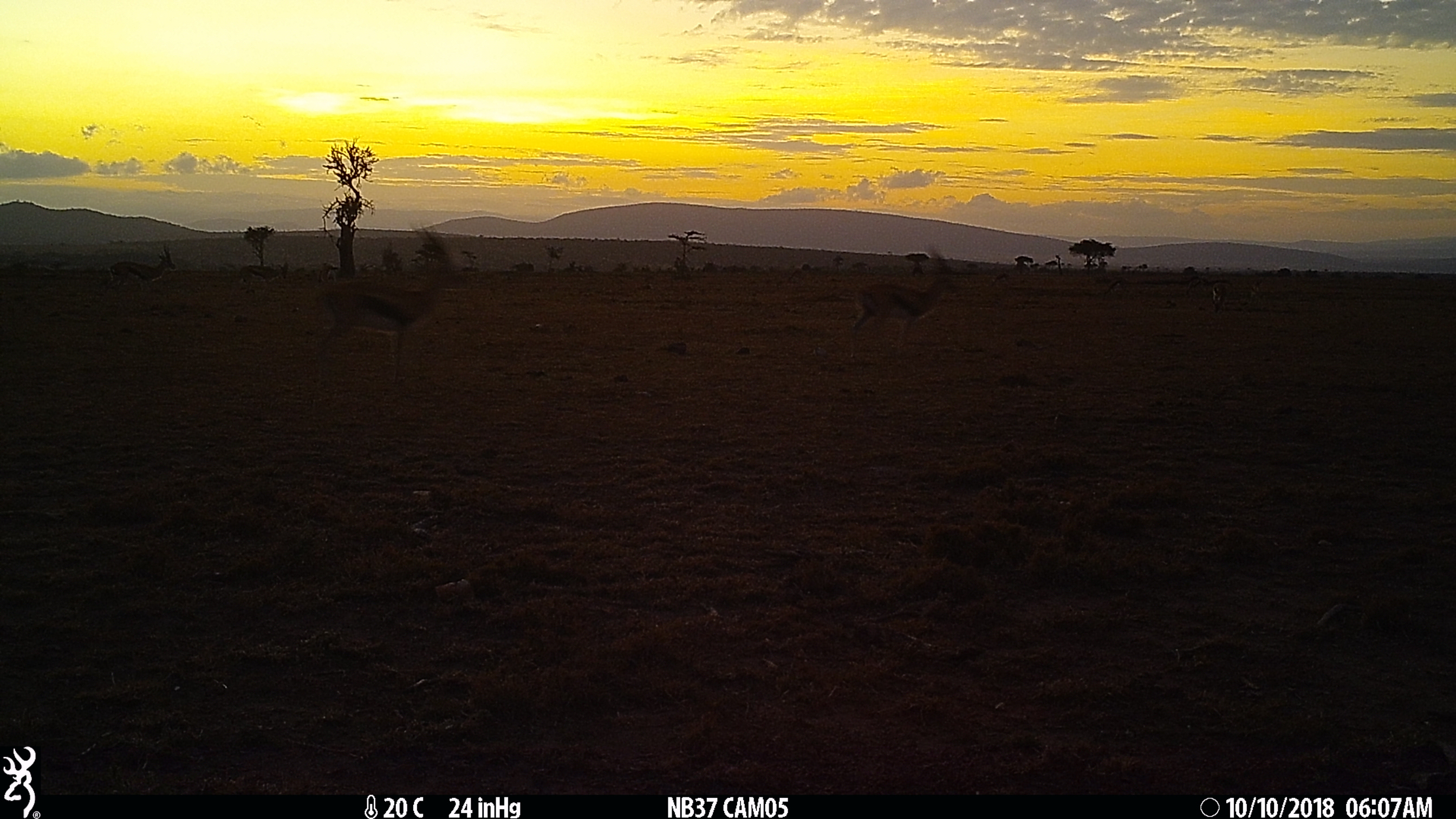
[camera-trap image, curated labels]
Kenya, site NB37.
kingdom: Animalia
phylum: Chordata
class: Mammalia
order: Artiodactyla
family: Bovidae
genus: Eudorcas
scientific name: Eudorcas thomsonii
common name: thomon's gazelle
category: gazelle thomsons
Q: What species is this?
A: Gazelle thomsons (thomon's gazelle) (Eudorcas thomsonii).